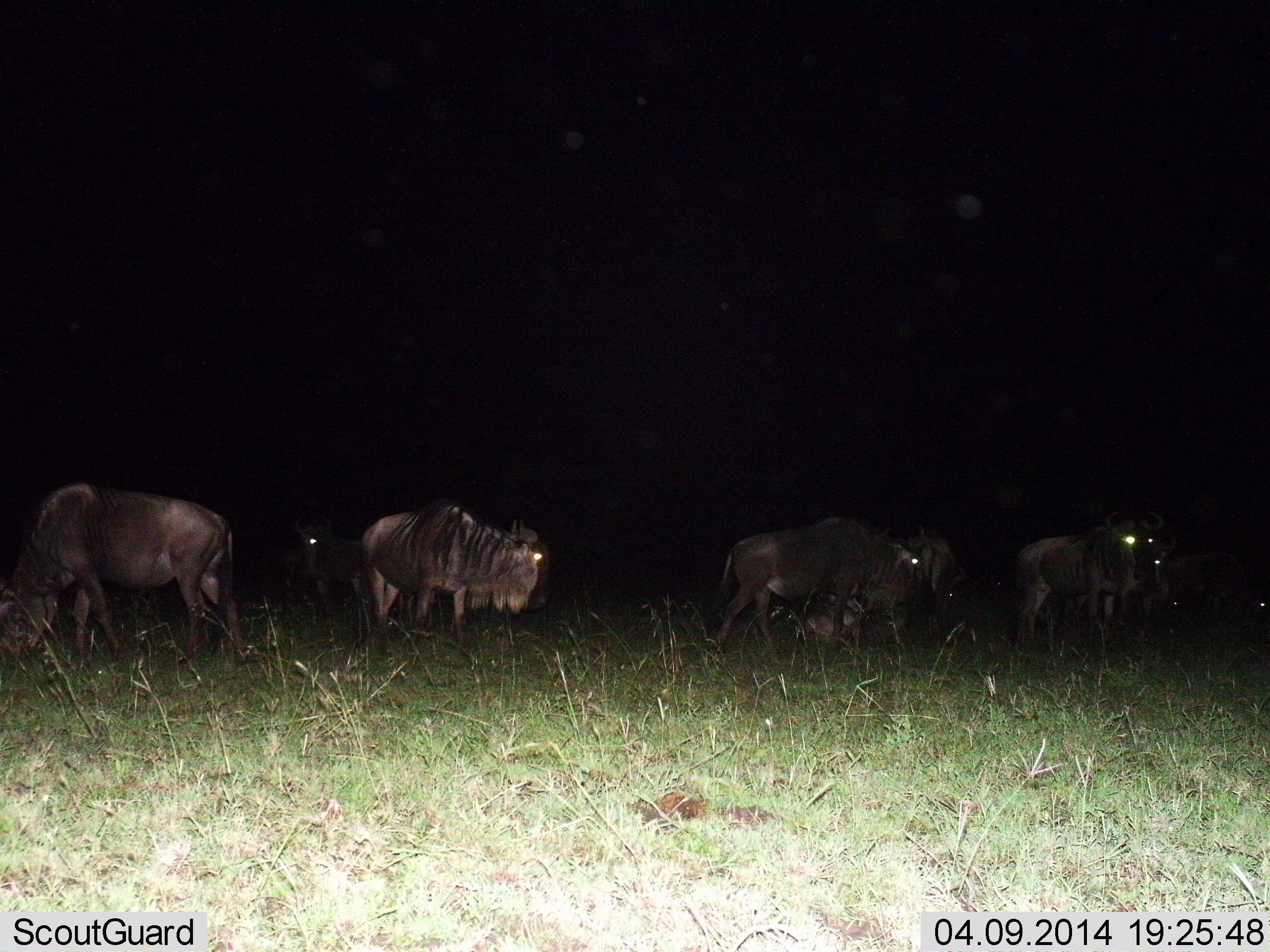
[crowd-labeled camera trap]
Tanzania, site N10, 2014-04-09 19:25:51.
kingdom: Animalia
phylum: Chordata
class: Mammalia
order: Artiodactyla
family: Bovidae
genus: Connochaetes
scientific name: Connochaetes taurinus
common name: blue wildebeest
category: wildebeest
Wildebeest (blue wildebeest) (Connochaetes taurinus), count 7. Behavior (volunteer vote fractions): standing 90%, resting 30%, moving 40%, interacting 0%. Young present (vote fraction): 0%. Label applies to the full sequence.